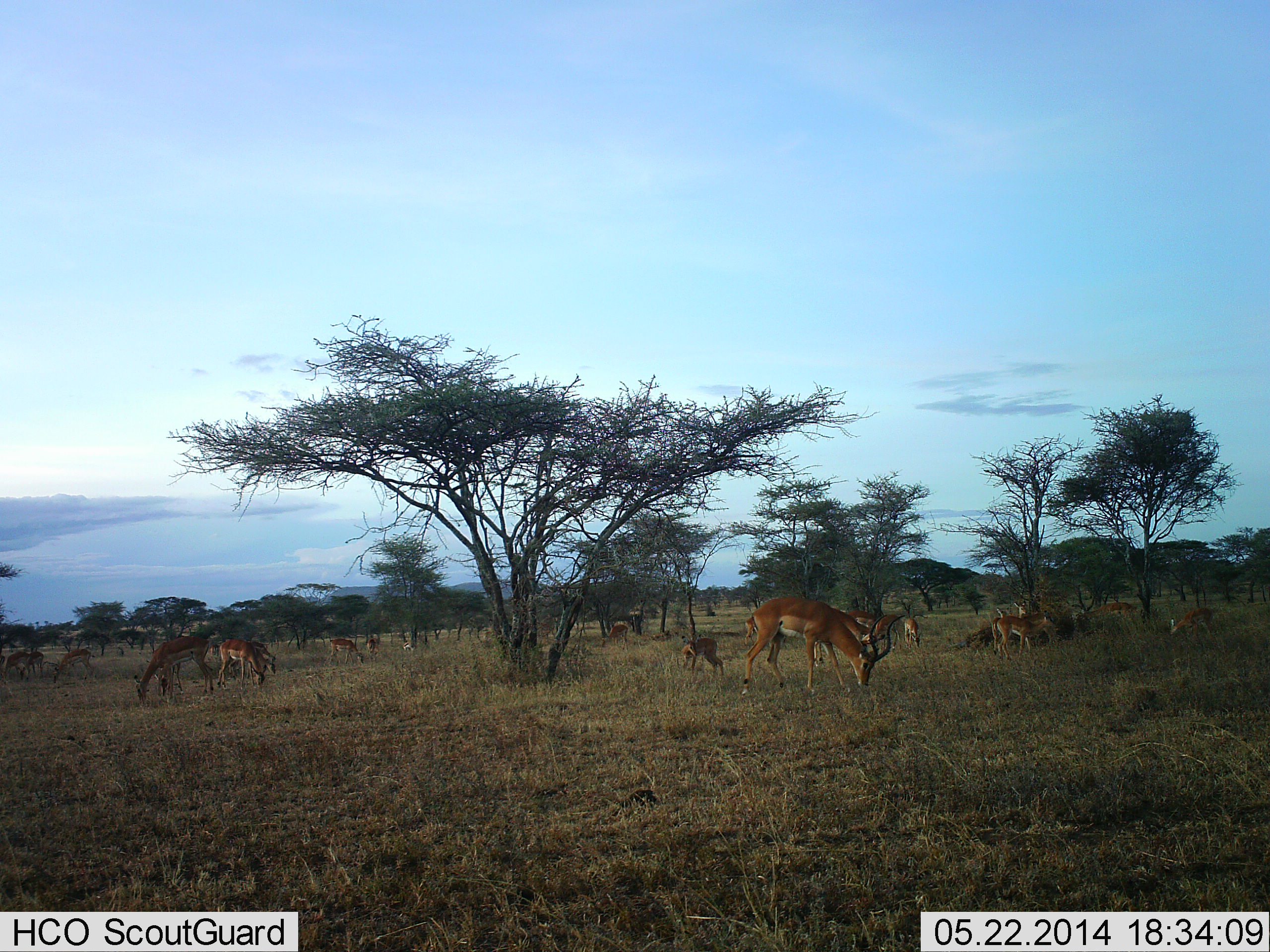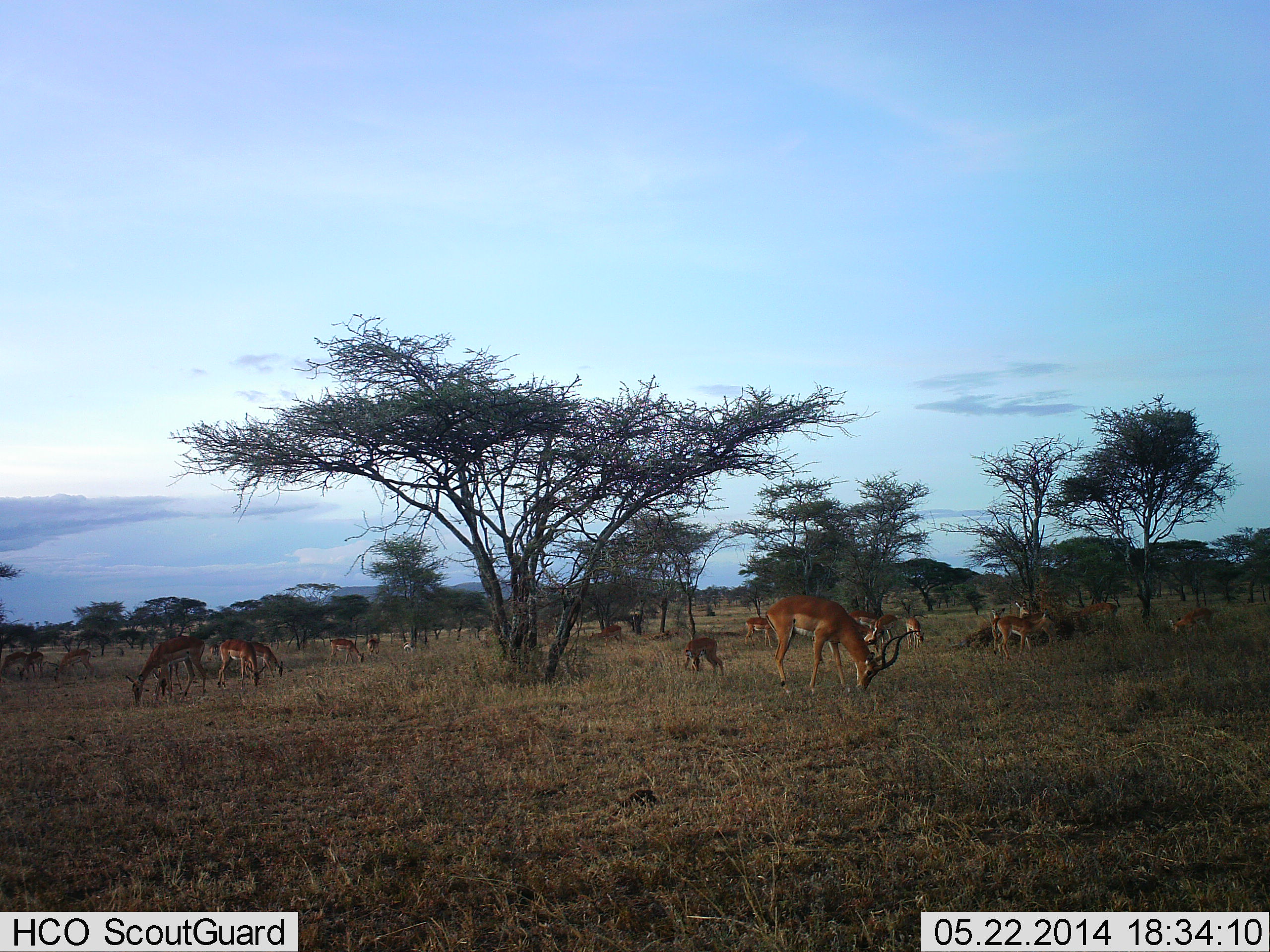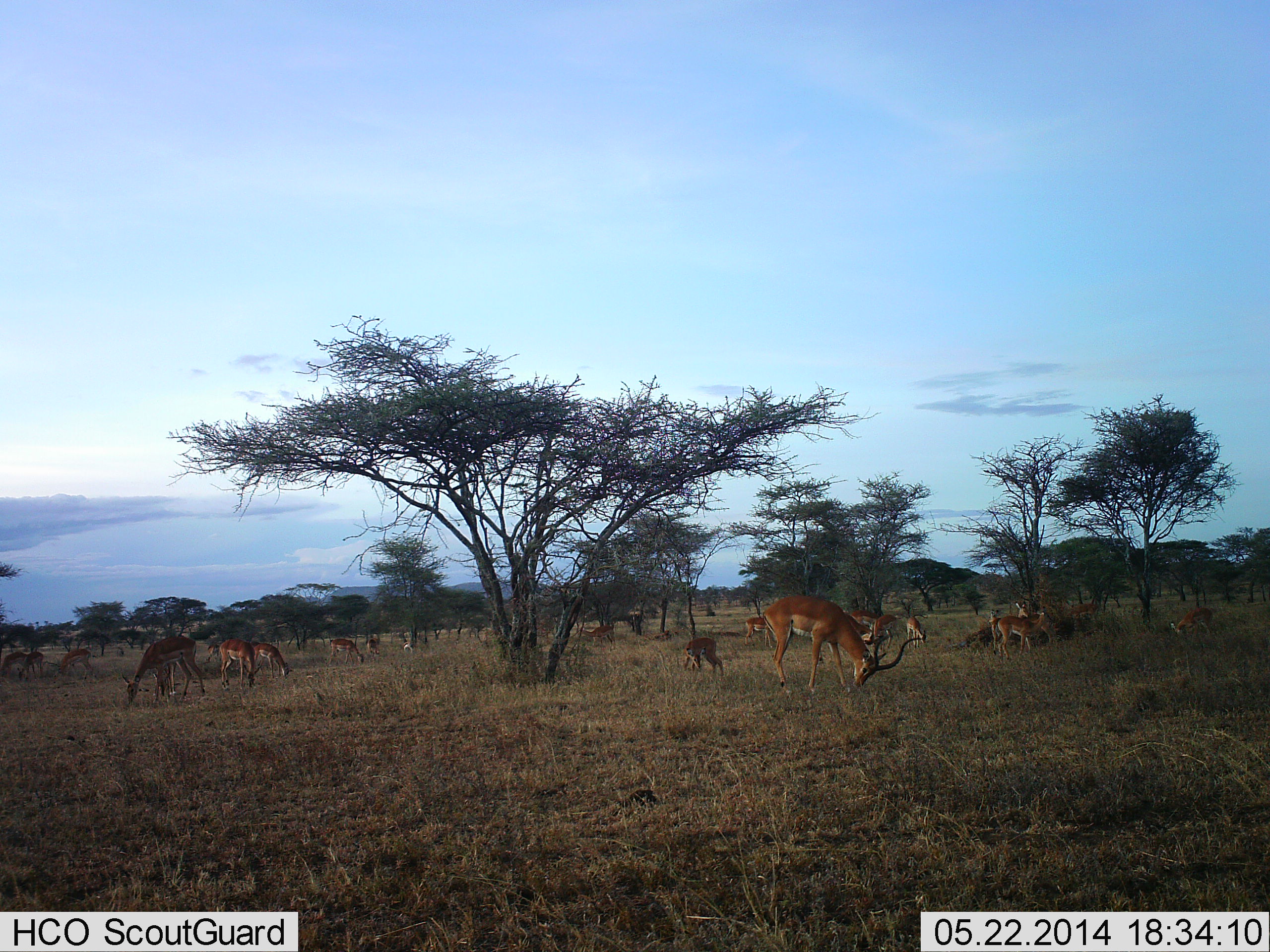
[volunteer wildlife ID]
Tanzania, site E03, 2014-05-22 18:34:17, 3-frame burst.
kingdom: Animalia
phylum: Chordata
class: Mammalia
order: Artiodactyla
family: Bovidae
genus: Aepyceros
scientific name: Aepyceros melampus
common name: impala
Impala (Aepyceros melampus), count 11-50. Behavior (volunteer vote fractions): standing 50%, resting 0%, moving 50%, interacting 0%. Young present (vote fraction): 40%. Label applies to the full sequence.